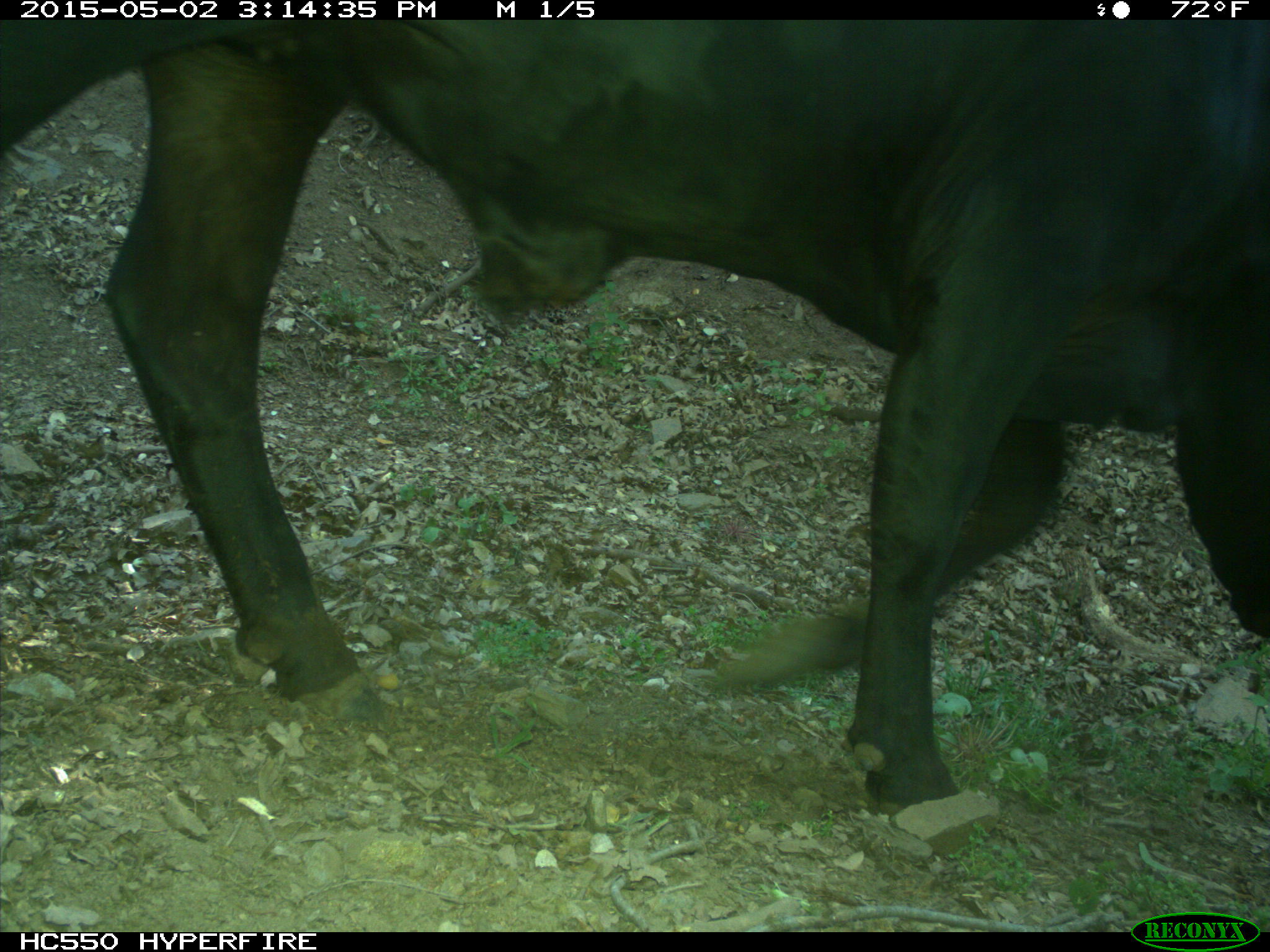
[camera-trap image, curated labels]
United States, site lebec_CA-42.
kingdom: Animalia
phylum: Chordata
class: Mammalia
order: Artiodactyla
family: Bovidae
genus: Bos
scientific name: Bos taurus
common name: domestic cow